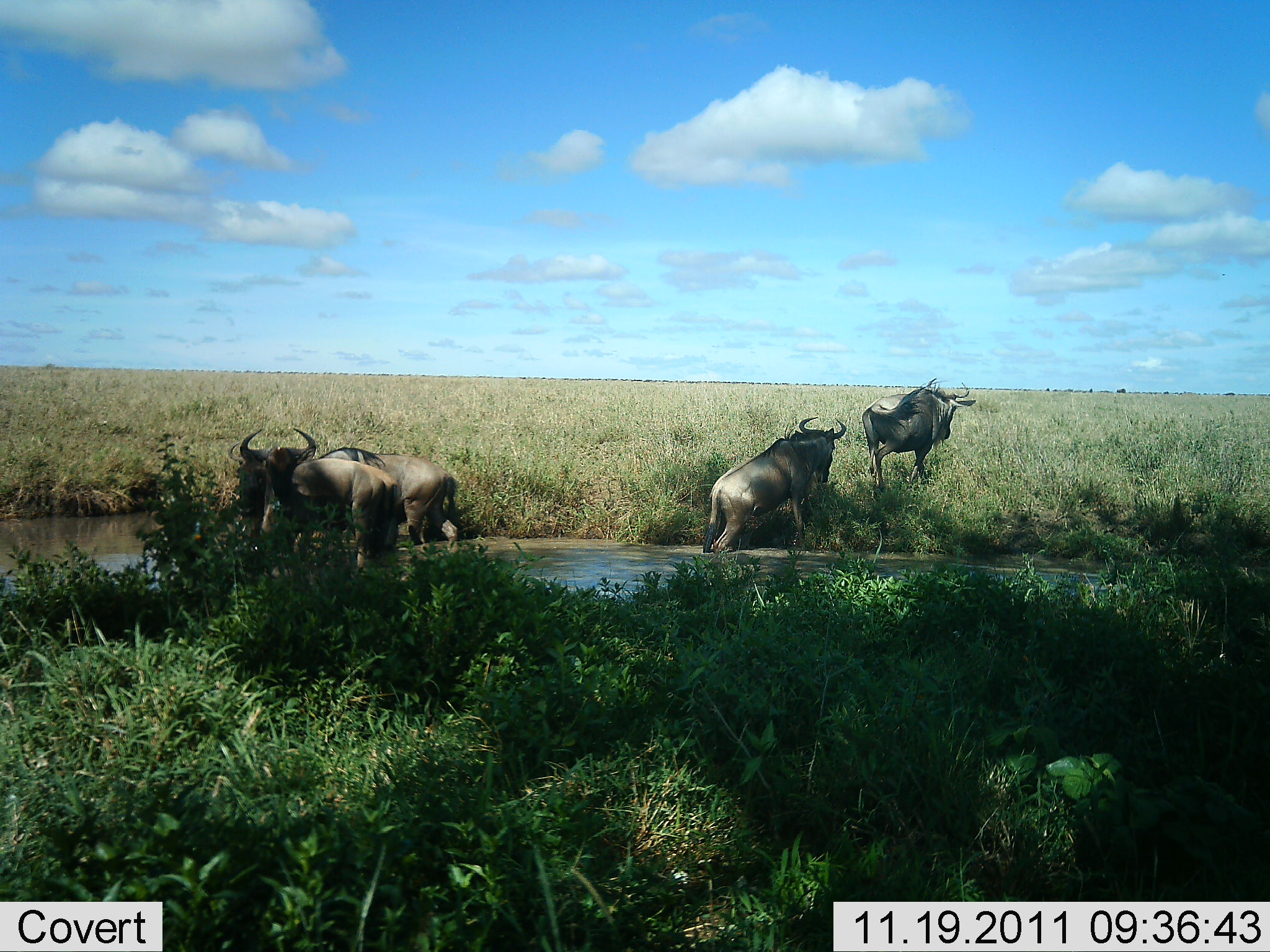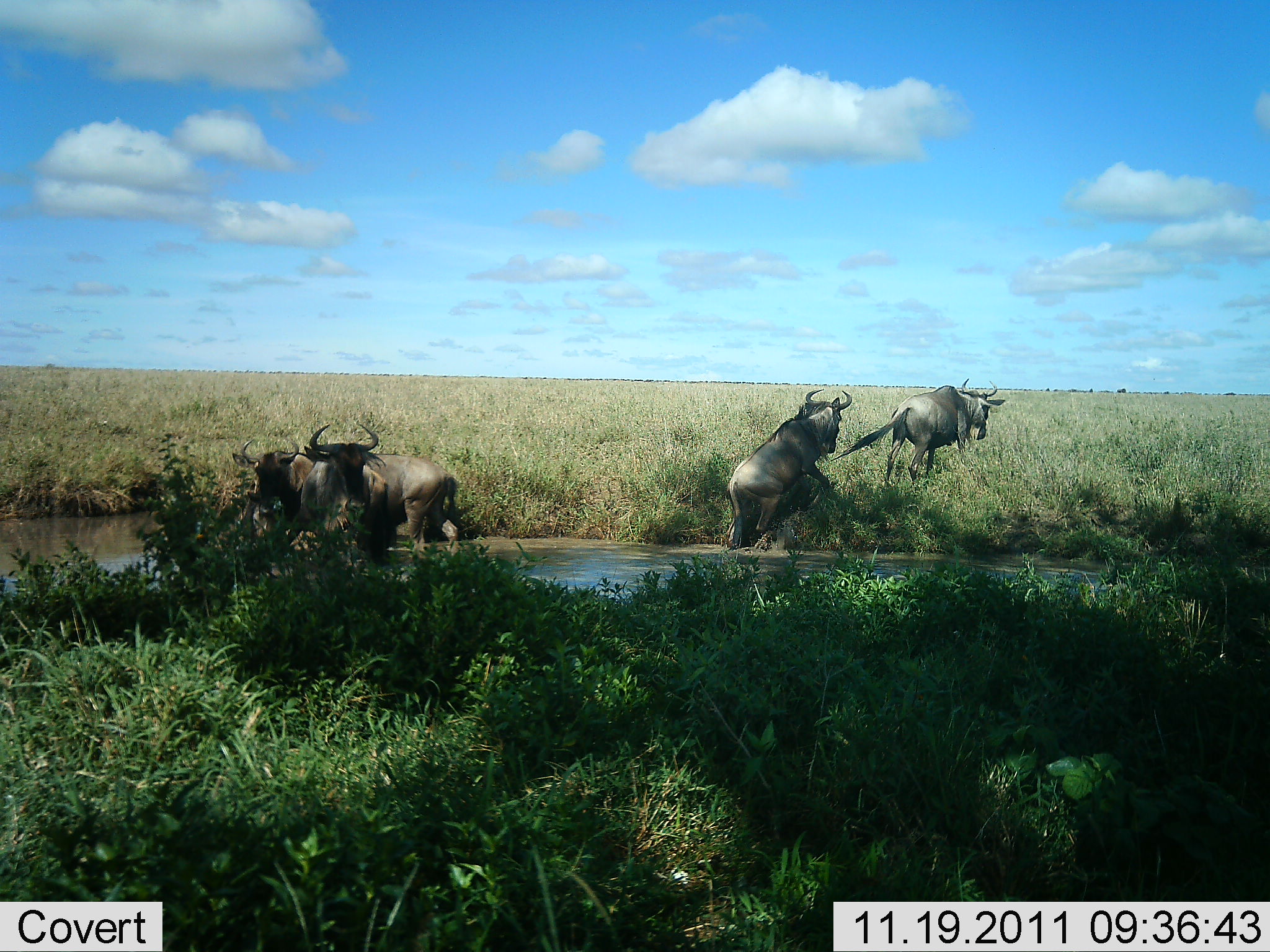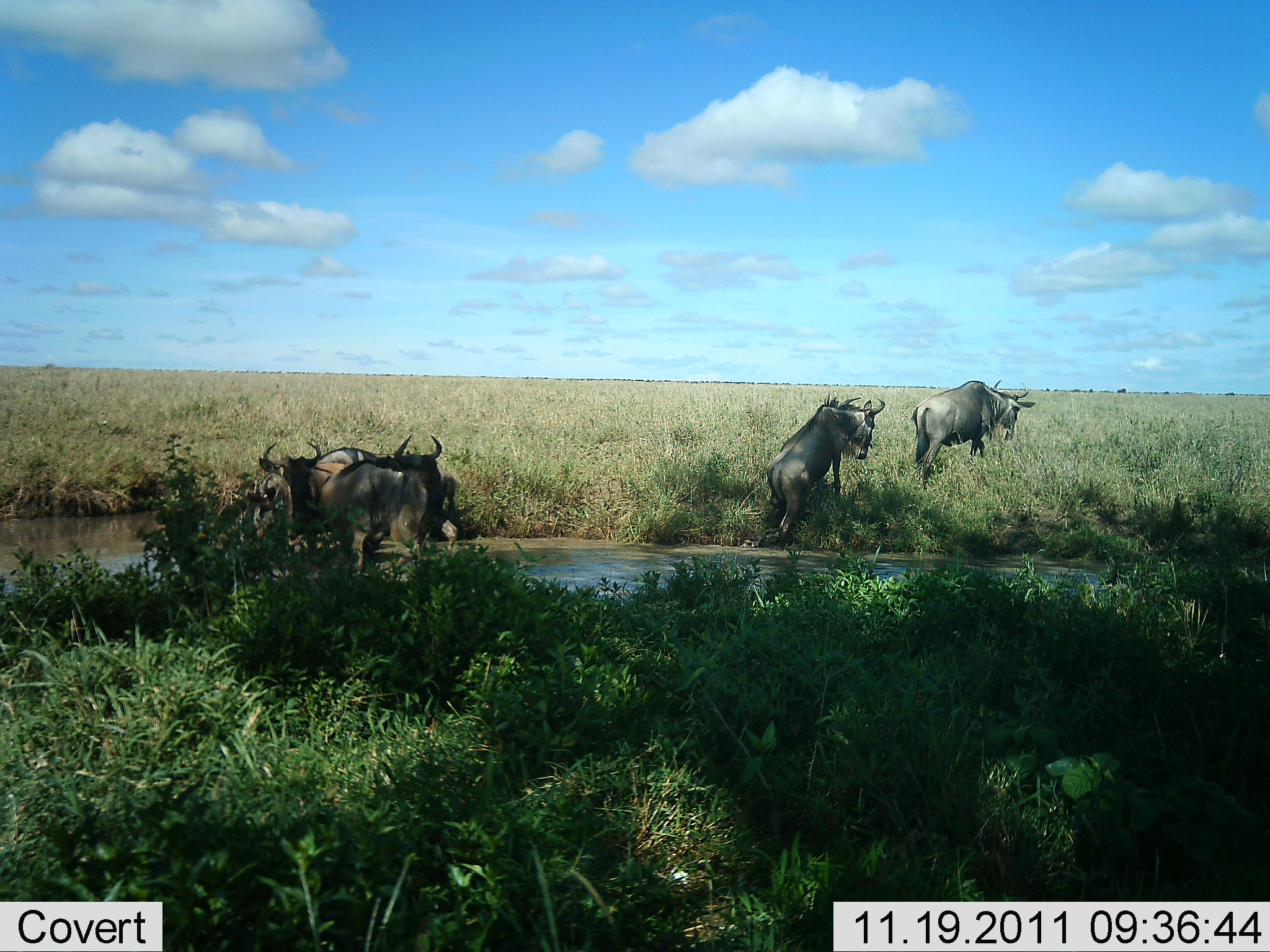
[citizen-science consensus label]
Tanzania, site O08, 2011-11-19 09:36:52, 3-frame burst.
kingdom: Animalia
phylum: Chordata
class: Mammalia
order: Artiodactyla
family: Bovidae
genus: Connochaetes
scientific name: Connochaetes taurinus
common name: blue wildebeest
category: wildebeest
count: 5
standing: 27%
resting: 7%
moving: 100%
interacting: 0%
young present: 0%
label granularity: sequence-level